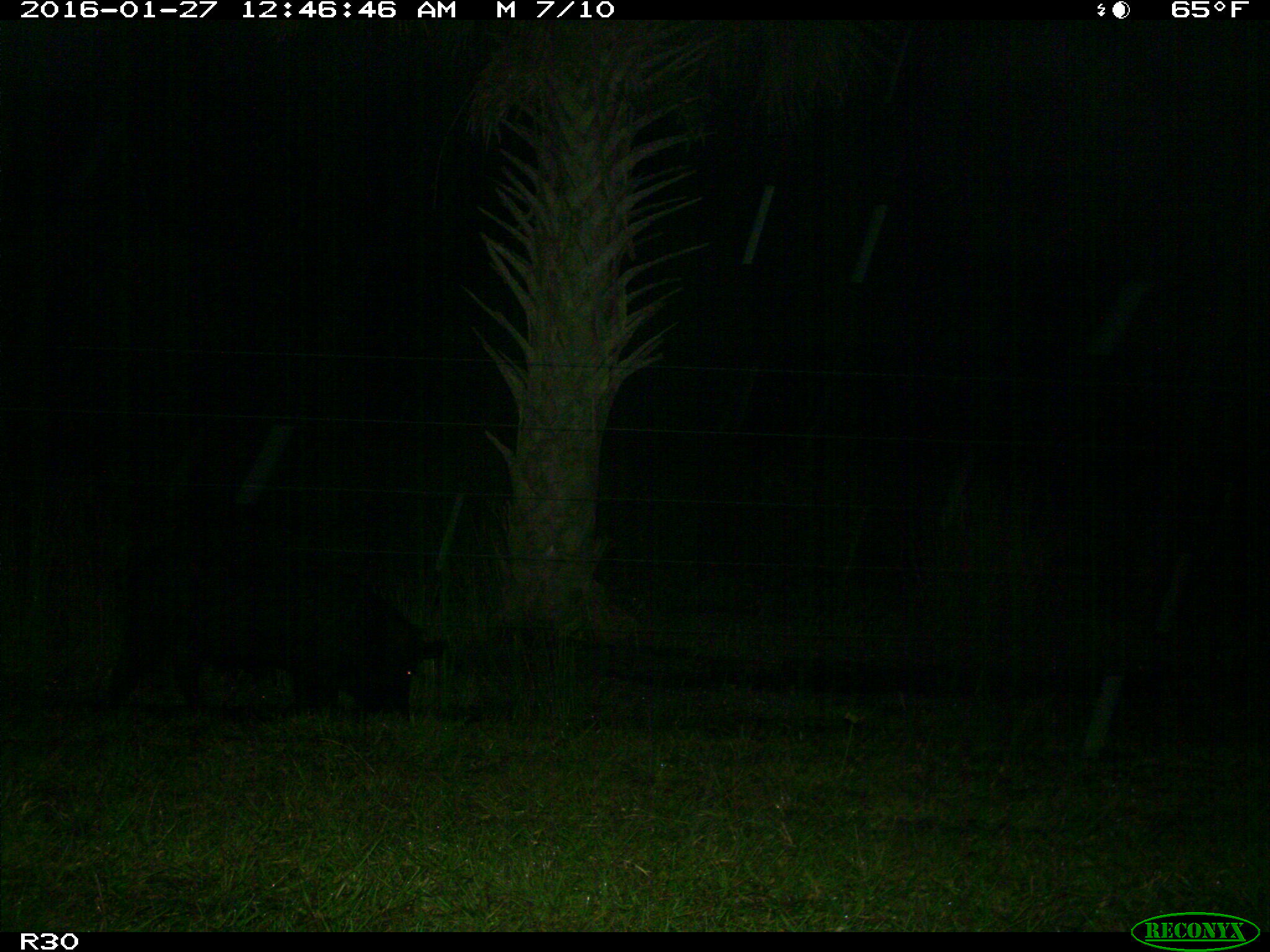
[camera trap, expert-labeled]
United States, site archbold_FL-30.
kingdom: Animalia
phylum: Chordata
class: Mammalia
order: Artiodactyla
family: Suidae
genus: Sus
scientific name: Sus scrofa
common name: wild boar